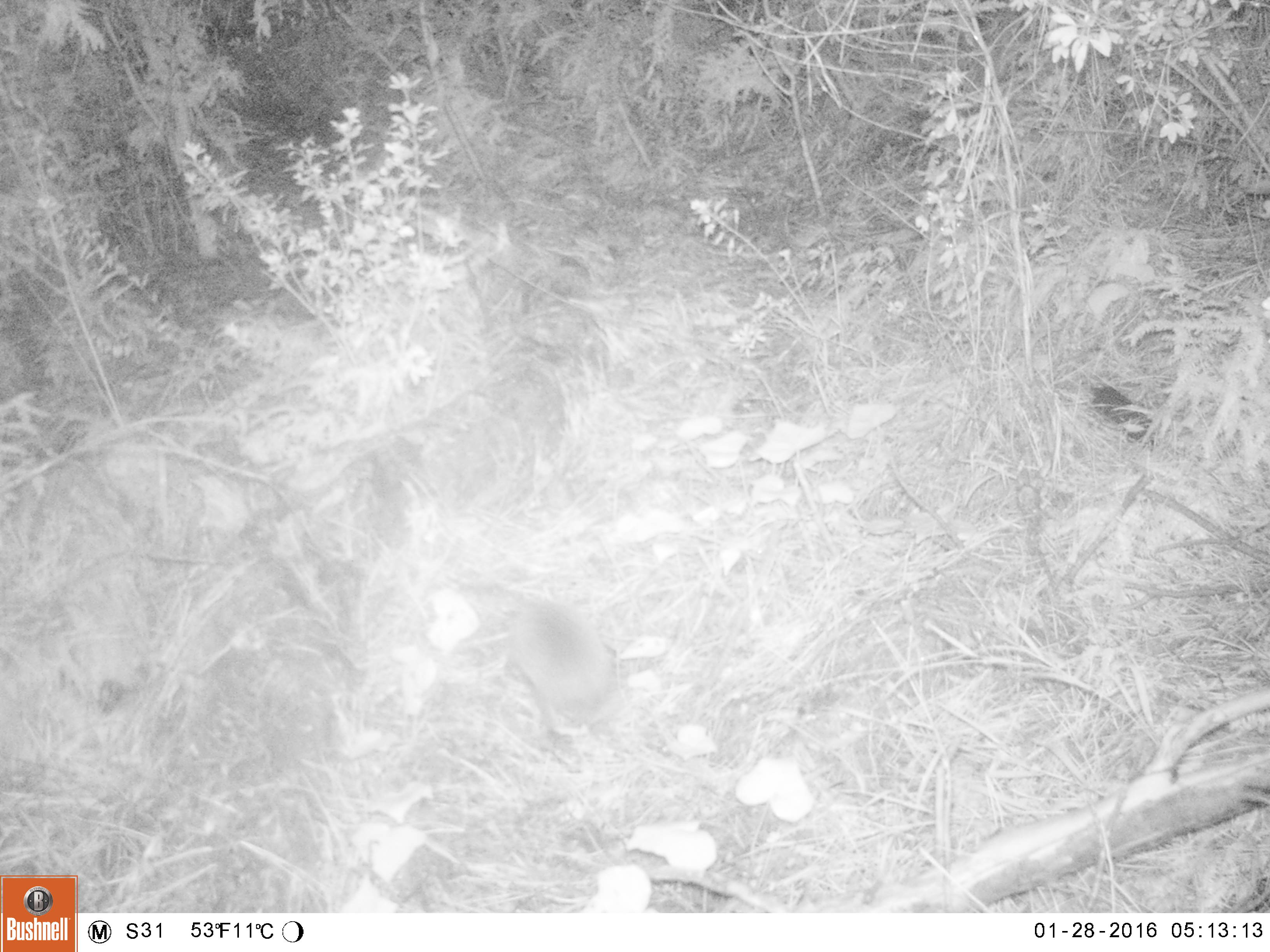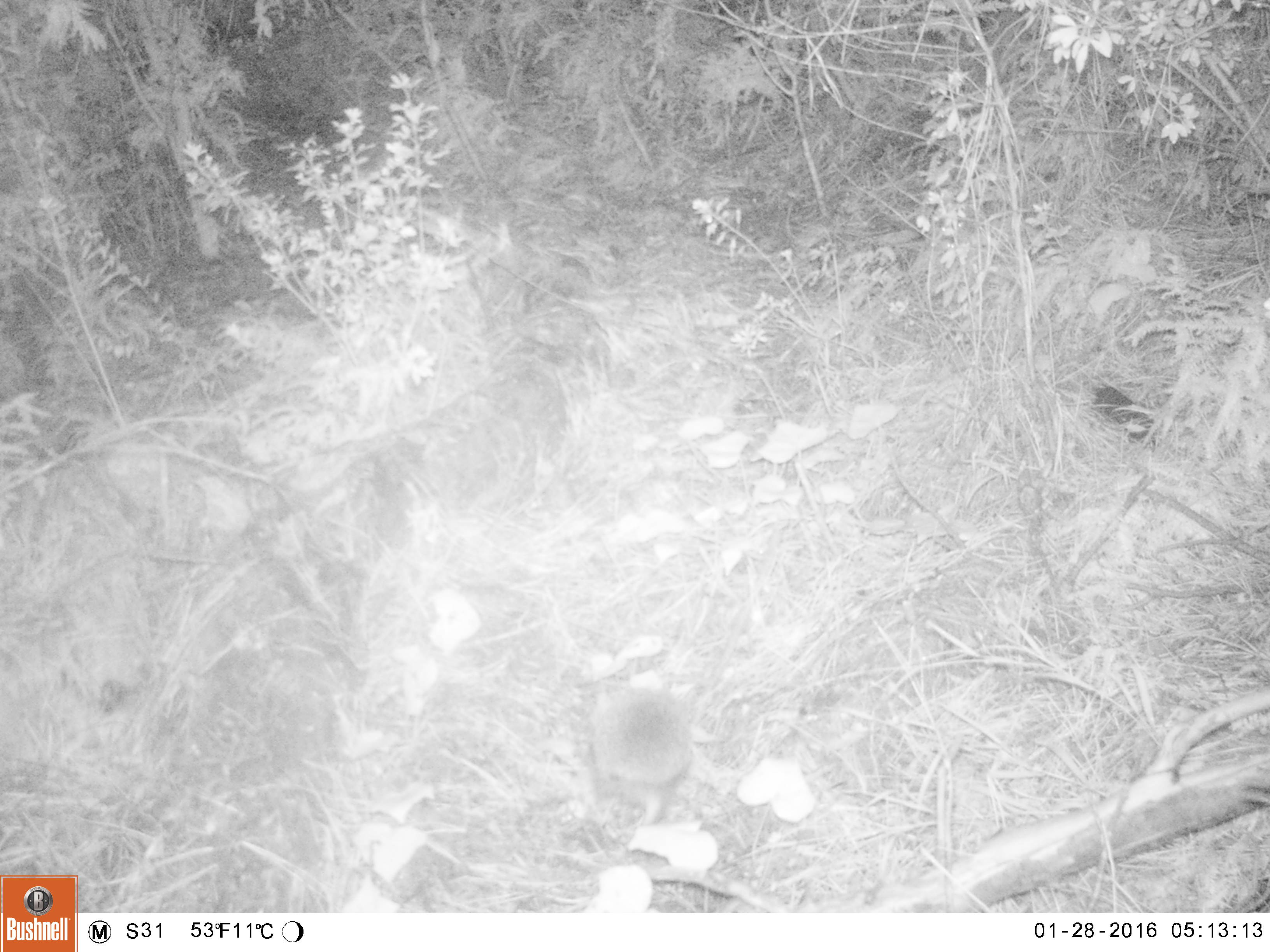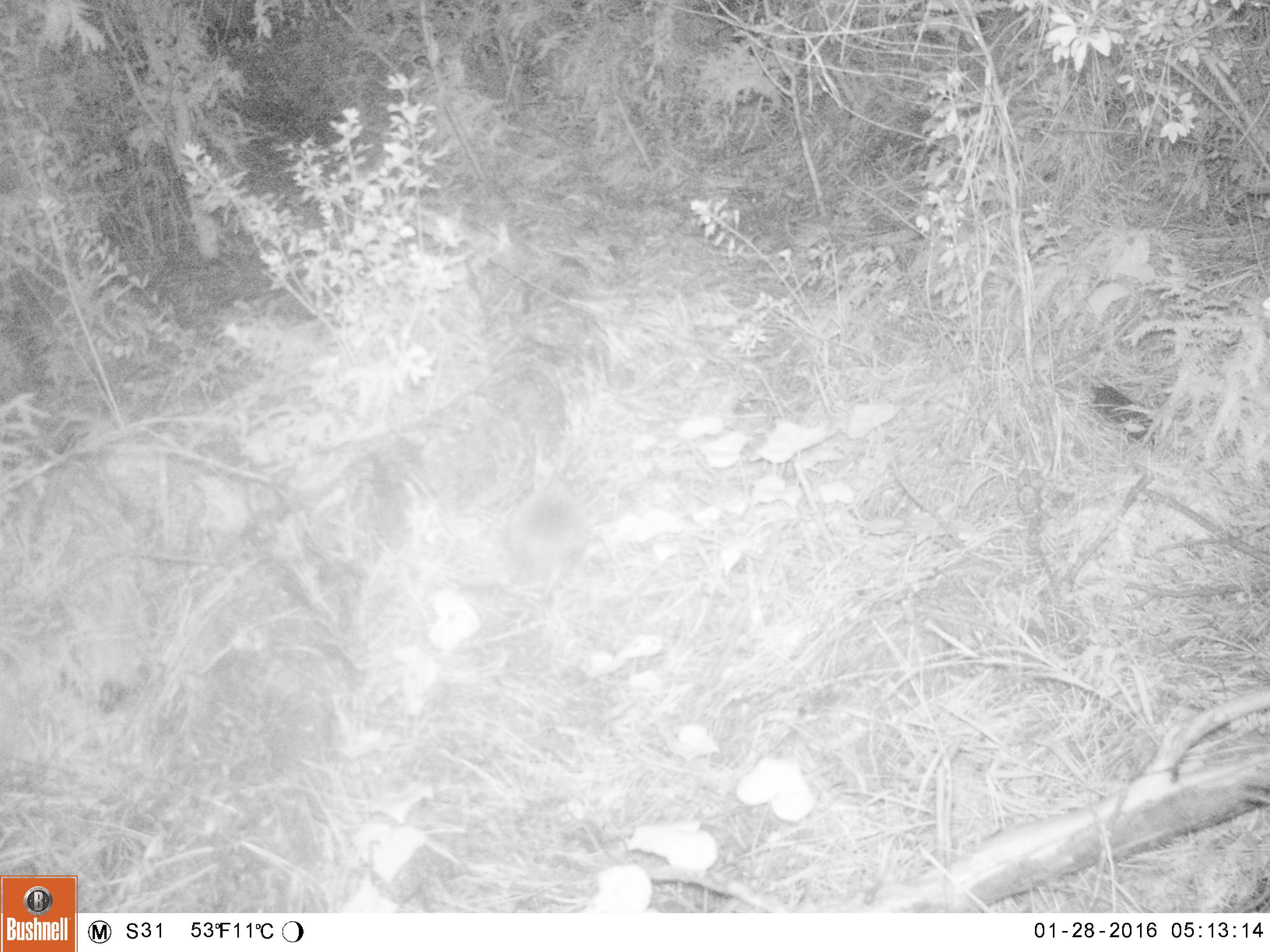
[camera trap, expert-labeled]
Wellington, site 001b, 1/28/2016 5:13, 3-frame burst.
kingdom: Animalia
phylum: Chordata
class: Mammalia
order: Eulipotyphla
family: Erinaceidae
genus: Erinaceus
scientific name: Erinaceus europaeus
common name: hedgehog